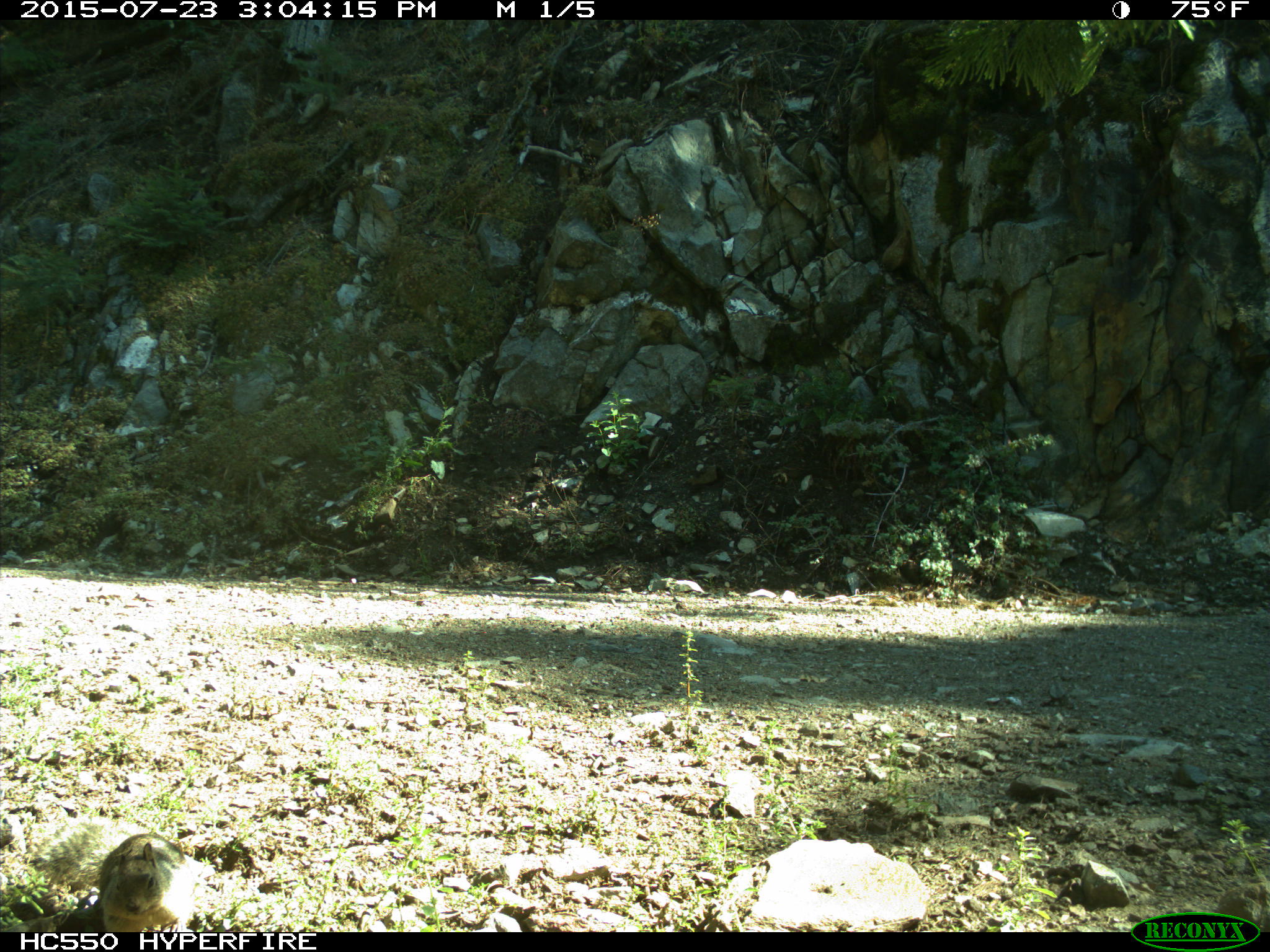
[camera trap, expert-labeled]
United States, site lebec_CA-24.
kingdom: Animalia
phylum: Chordata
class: Mammalia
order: Rodentia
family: Sciuridae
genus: Otospermophilus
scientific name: Otospermophilus beecheyi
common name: california ground squirrel